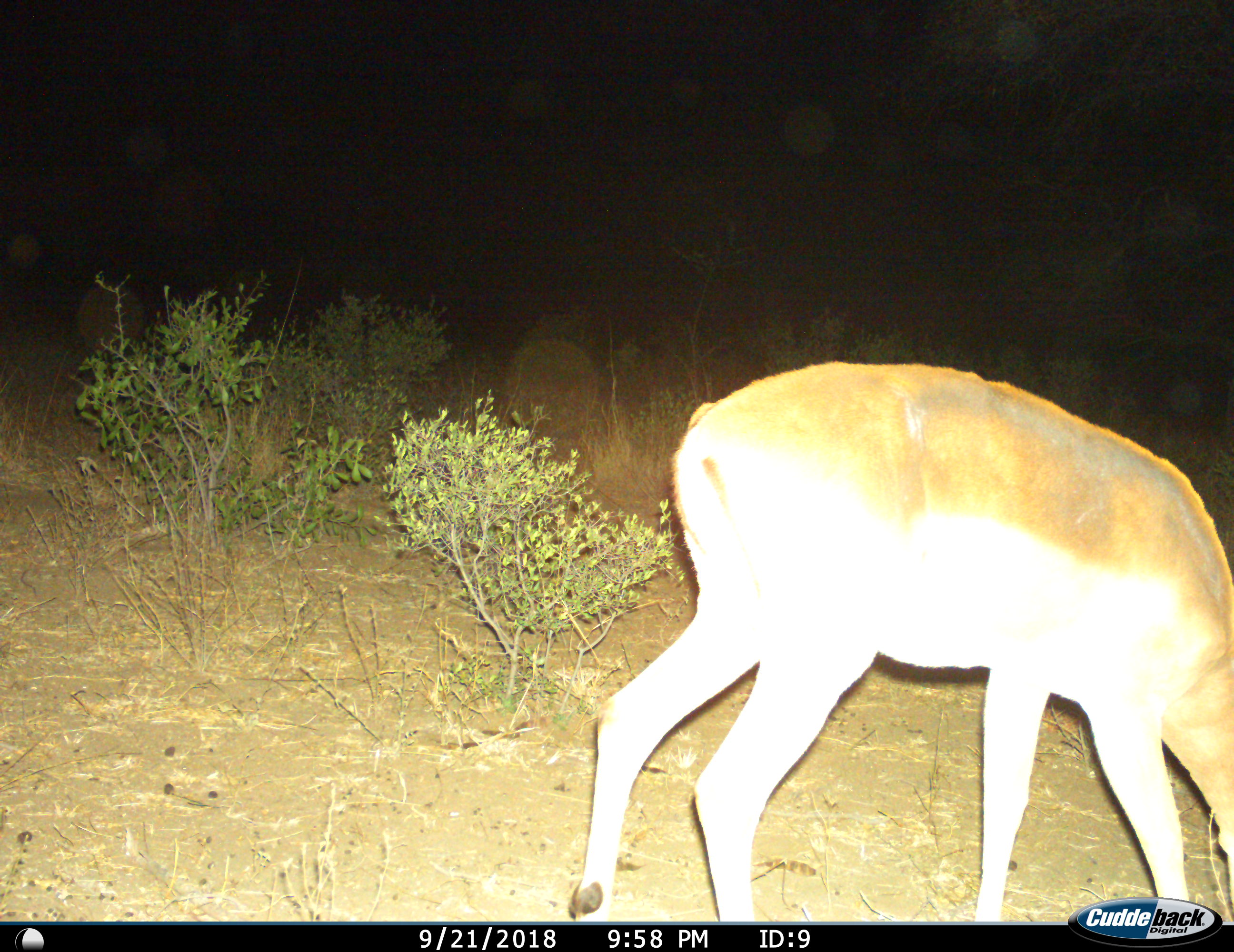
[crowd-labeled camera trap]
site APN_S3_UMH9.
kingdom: Animalia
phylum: Chordata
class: Mammalia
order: Artiodactyla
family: Bovidae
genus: Aepyceros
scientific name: Aepyceros melampus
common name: impala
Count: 1.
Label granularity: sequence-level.